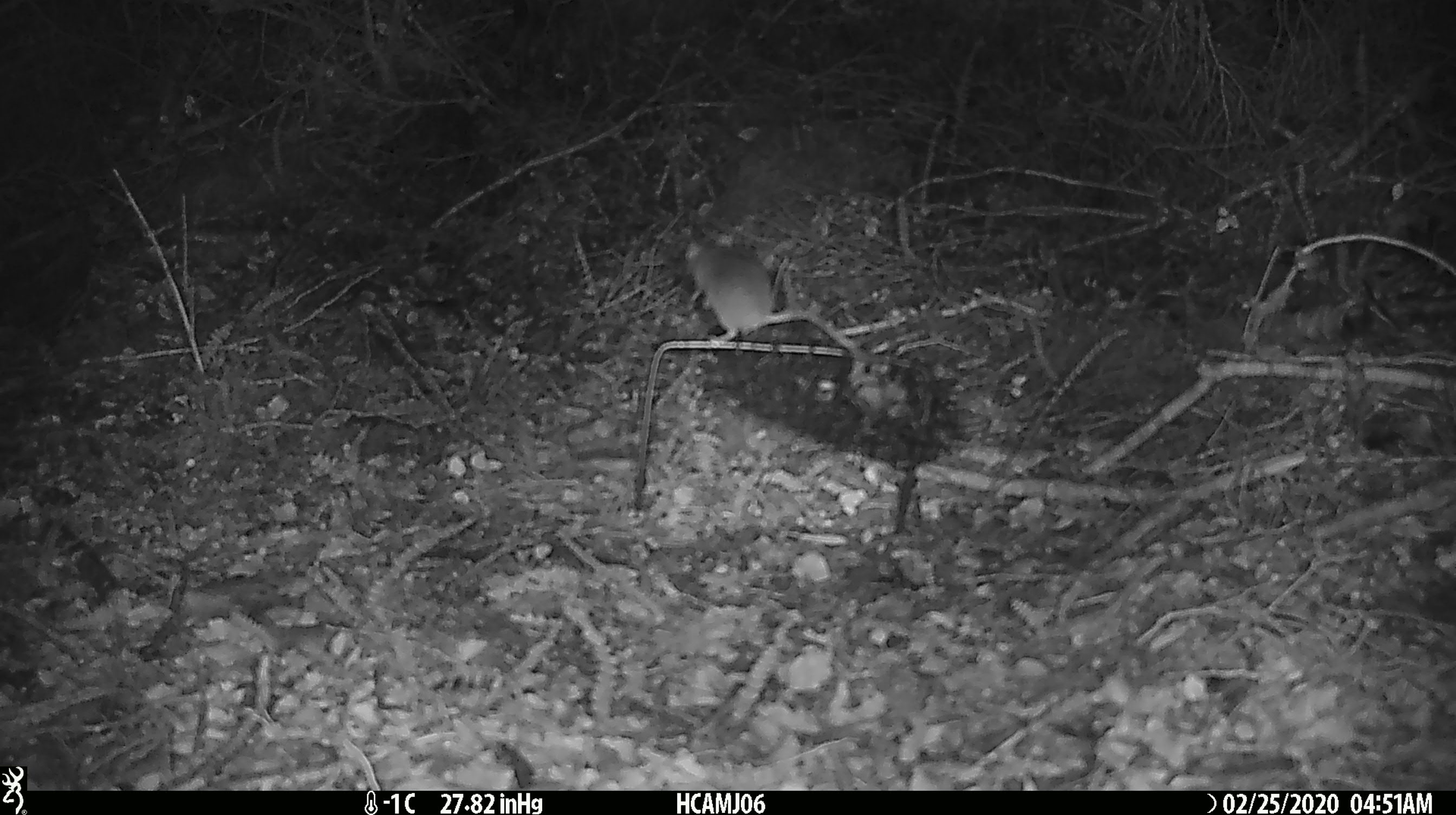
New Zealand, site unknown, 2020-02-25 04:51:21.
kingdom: Animalia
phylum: Chordata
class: Mammalia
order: Rodentia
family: Muridae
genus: Mus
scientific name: Mus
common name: mouse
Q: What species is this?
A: Mouse (Mus).